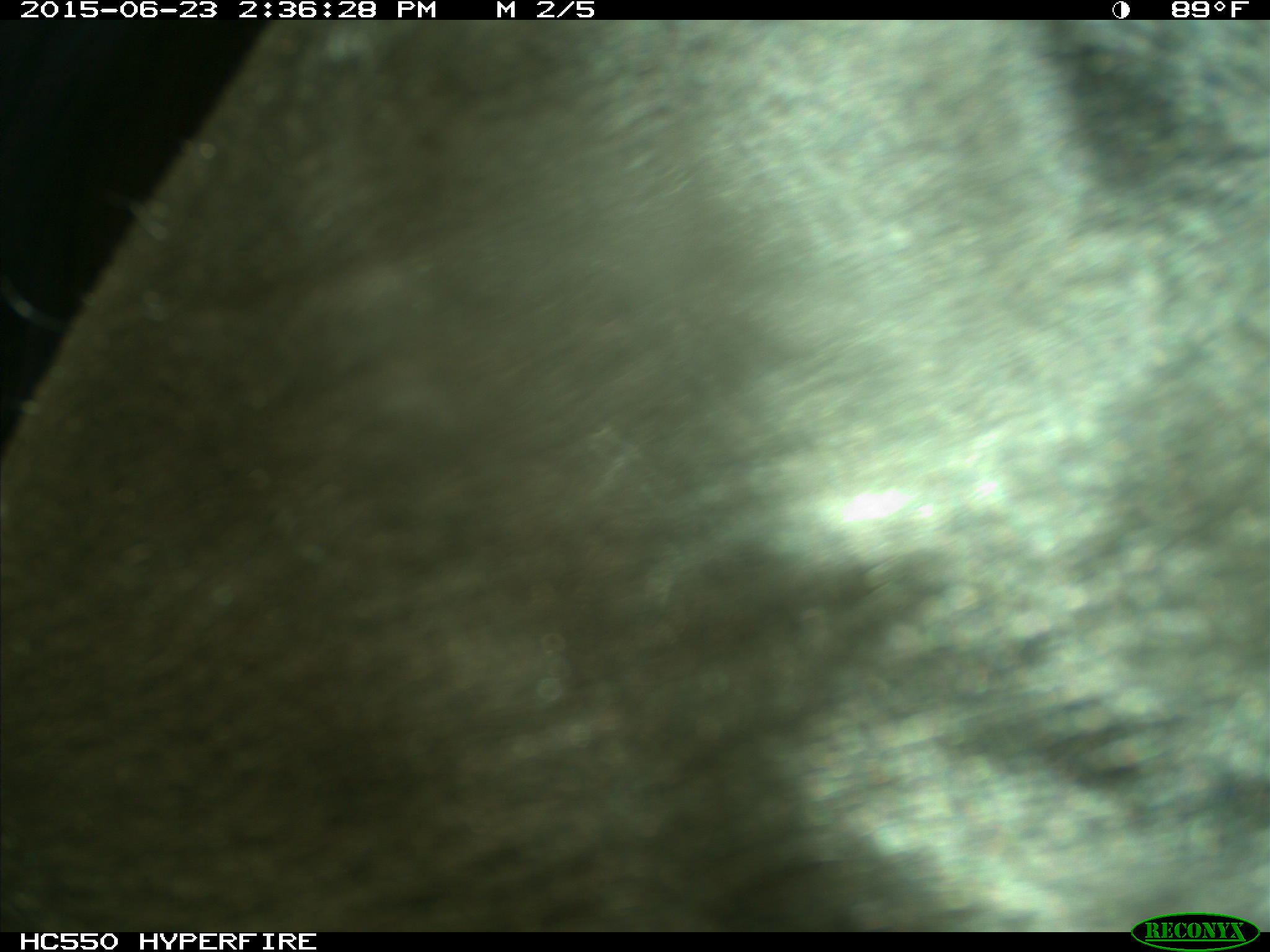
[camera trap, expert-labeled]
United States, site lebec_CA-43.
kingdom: Animalia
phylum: Chordata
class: Mammalia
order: Artiodactyla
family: Bovidae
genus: Bos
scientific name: Bos taurus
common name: domestic cow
Bos taurus (domestic cow).